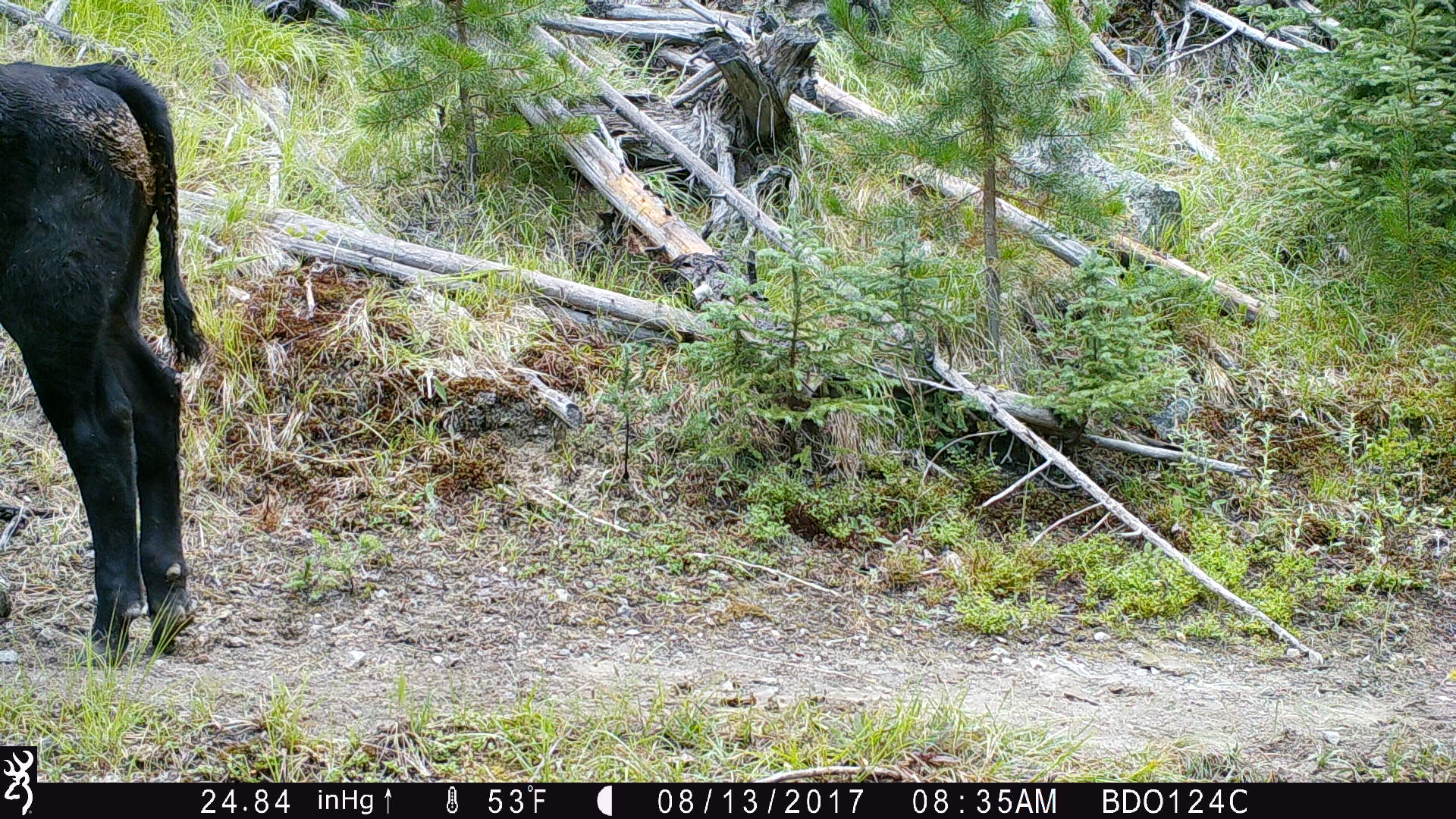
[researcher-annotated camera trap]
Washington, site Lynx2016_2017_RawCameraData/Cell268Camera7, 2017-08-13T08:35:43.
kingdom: Animalia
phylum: Chordata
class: Mammalia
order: Artiodactyla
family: Bovidae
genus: Bos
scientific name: Bos taurus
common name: domestic cattle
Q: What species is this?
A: Domestic cattle (Bos taurus).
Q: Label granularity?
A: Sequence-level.